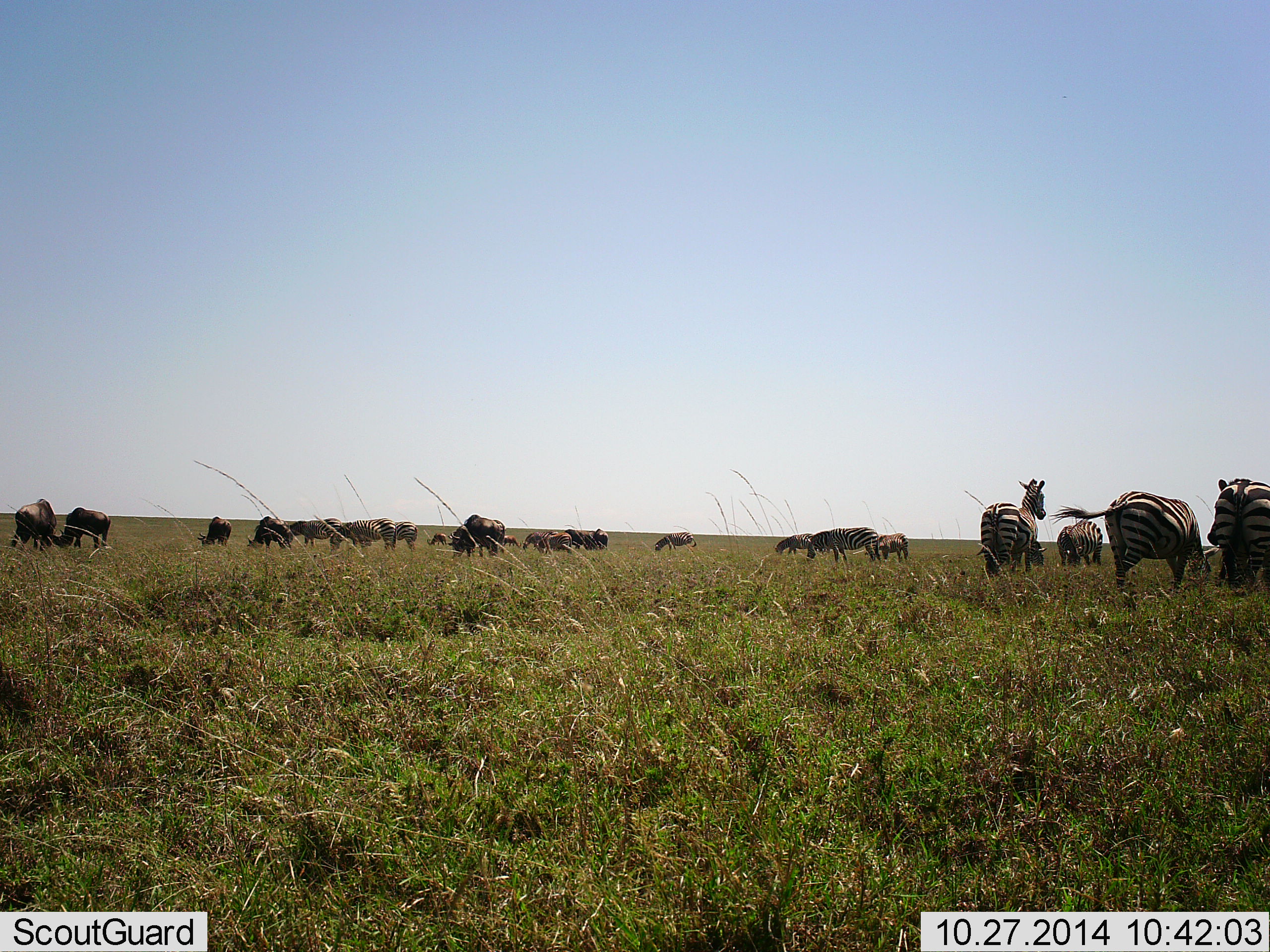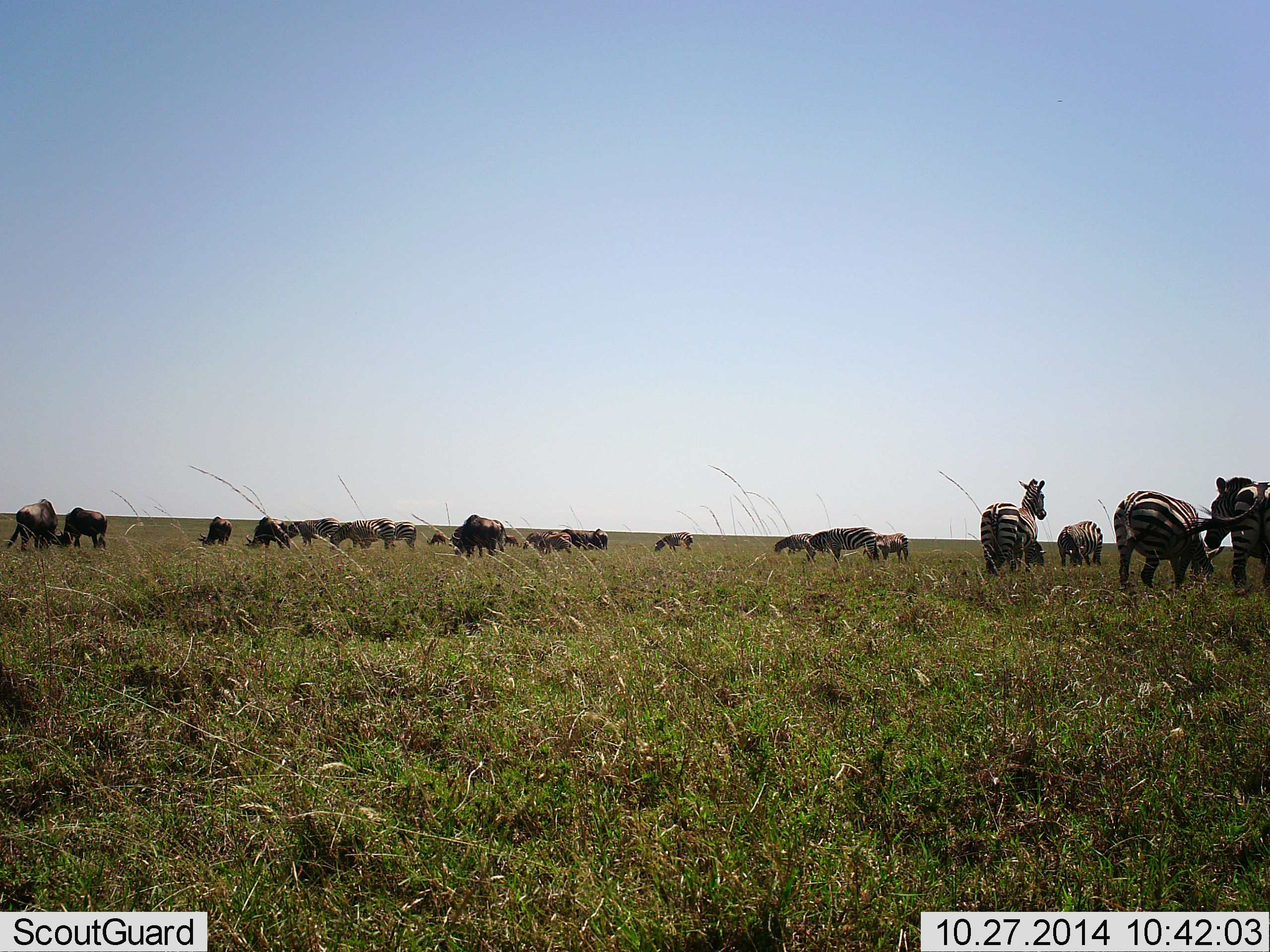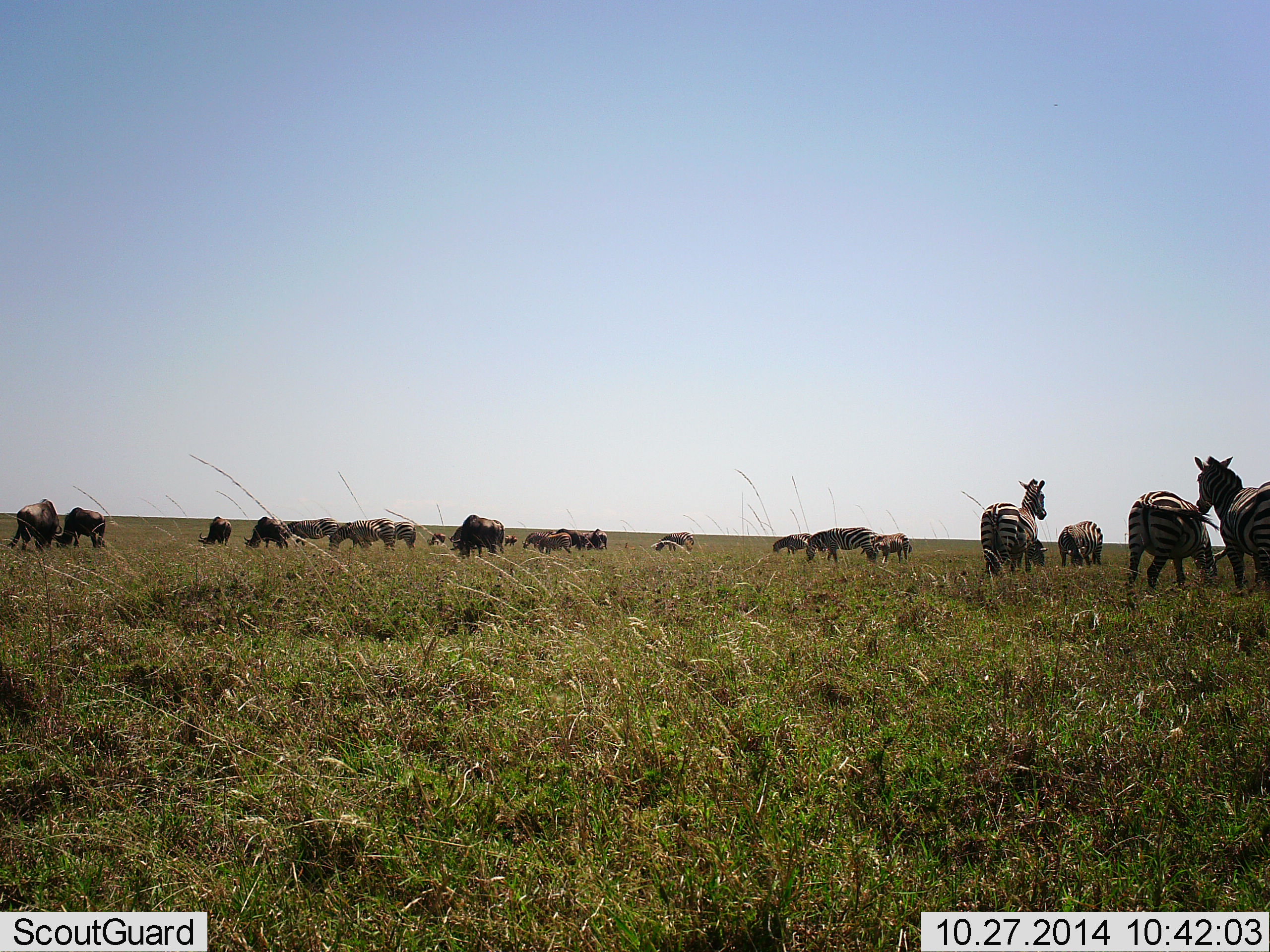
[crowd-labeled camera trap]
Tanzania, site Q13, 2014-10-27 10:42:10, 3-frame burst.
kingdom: Animalia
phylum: Chordata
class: Mammalia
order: Artiodactyla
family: Bovidae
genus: Connochaetes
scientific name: Connochaetes taurinus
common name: blue wildebeest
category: wildebeest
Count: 11-50.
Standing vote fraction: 50%.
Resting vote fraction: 10%.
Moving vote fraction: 30%.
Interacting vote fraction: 10%.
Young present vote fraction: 0%.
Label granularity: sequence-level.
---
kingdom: Animalia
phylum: Chordata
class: Mammalia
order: Perissodactyla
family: Equidae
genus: Equus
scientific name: Equus quagga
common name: plains zebra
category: zebra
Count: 8.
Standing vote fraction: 55%.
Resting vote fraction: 9%.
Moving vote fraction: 18%.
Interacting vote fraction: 27%.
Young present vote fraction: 0%.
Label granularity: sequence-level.